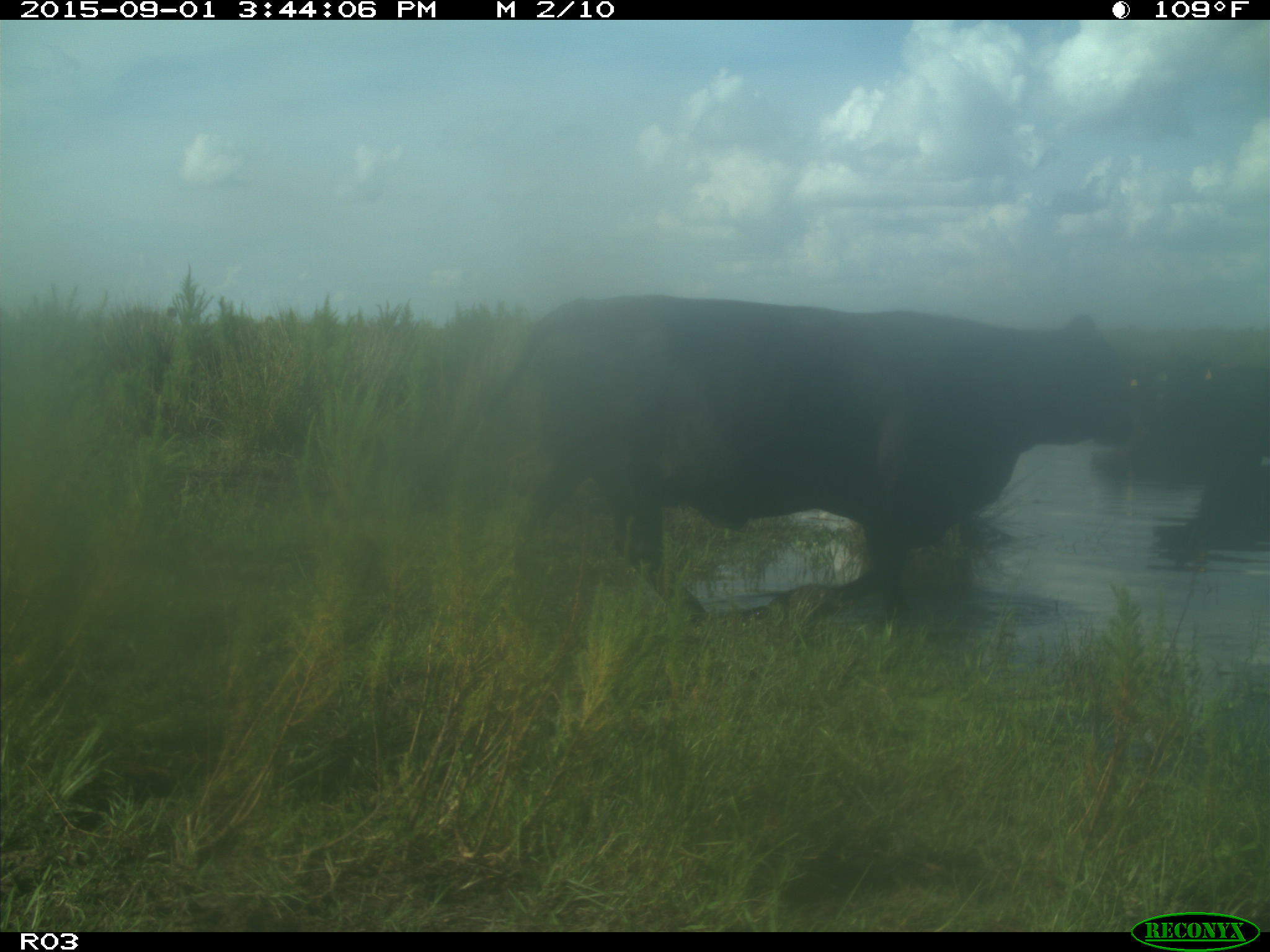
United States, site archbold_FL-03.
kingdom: Animalia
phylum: Chordata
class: Mammalia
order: Artiodactyla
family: Bovidae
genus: Bos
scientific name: Bos taurus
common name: domestic cow